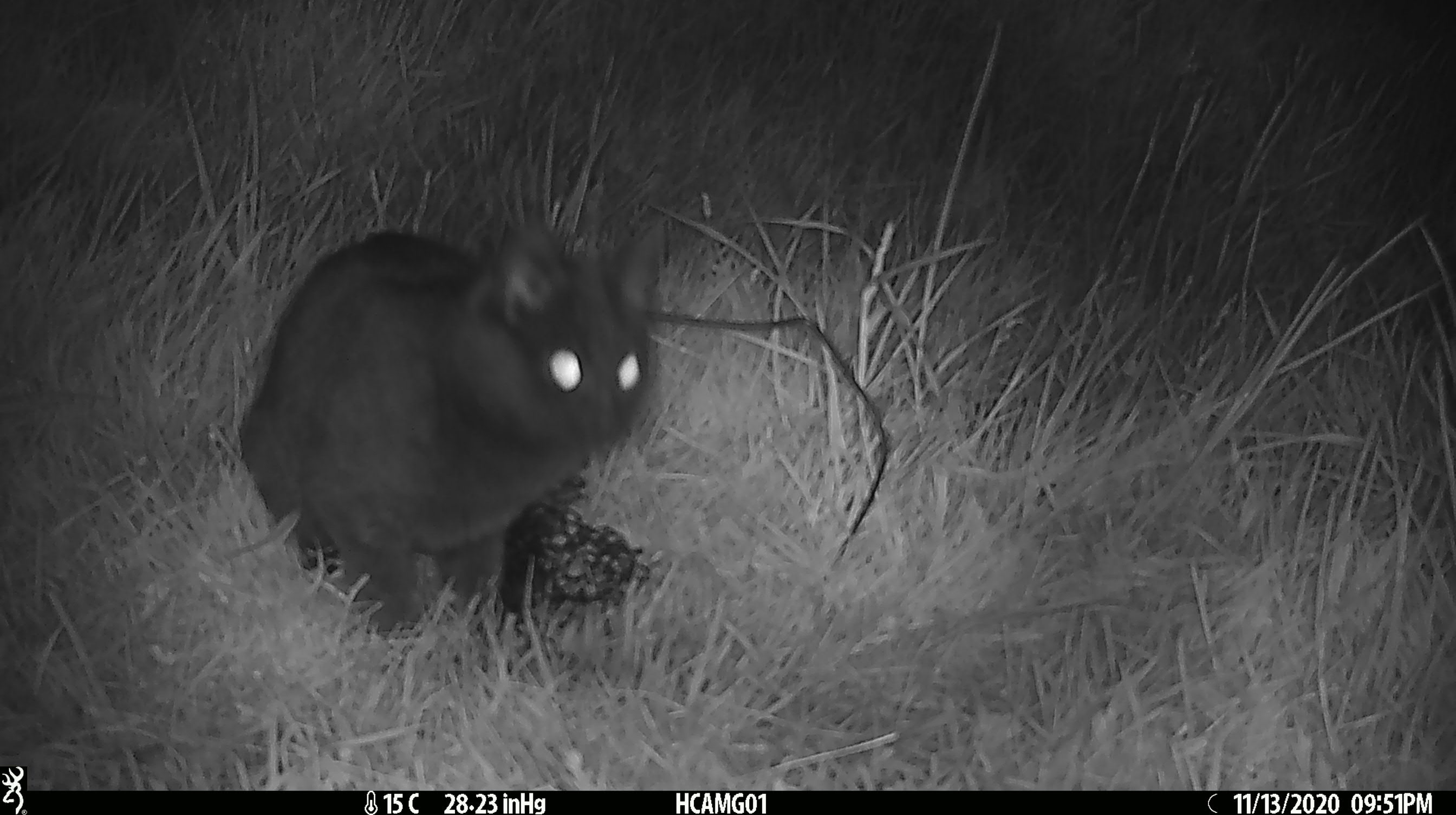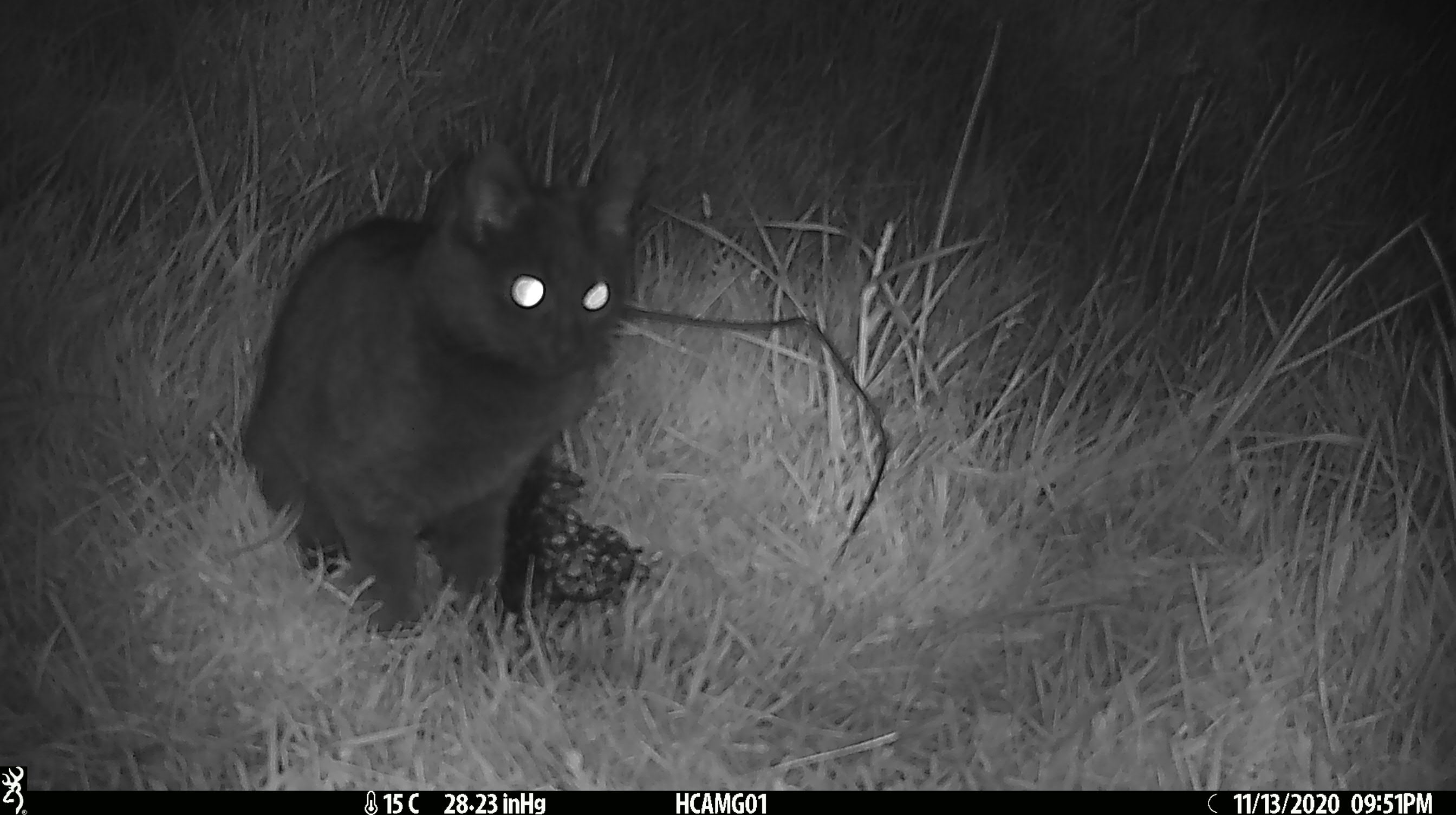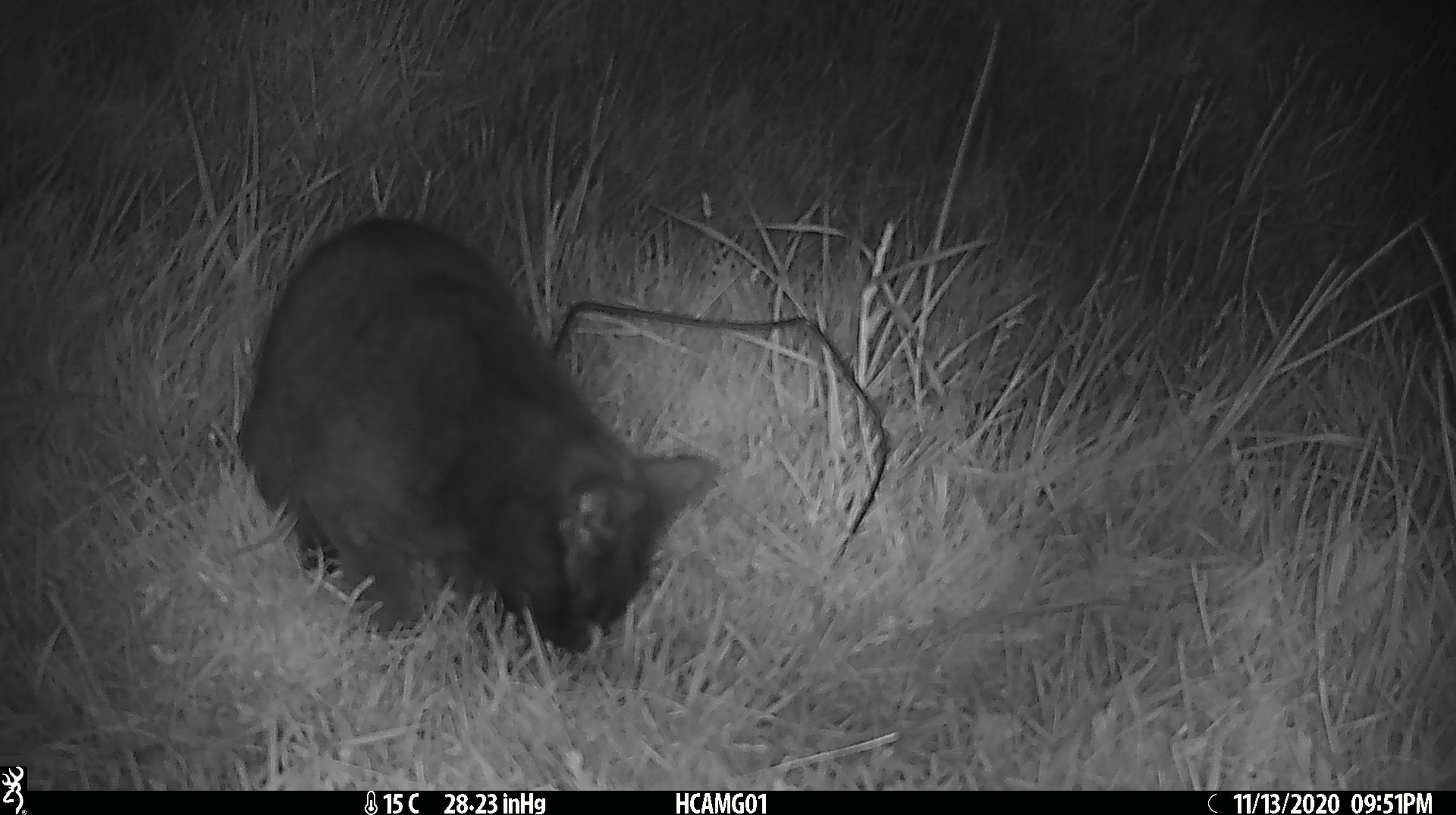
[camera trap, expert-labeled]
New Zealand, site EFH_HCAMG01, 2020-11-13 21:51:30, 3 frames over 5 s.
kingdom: Animalia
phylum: Chordata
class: Mammalia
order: Carnivora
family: Felidae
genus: Felis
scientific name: Felis catus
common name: domestic cat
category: cat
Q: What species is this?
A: Cat (domestic cat) (Felis catus).